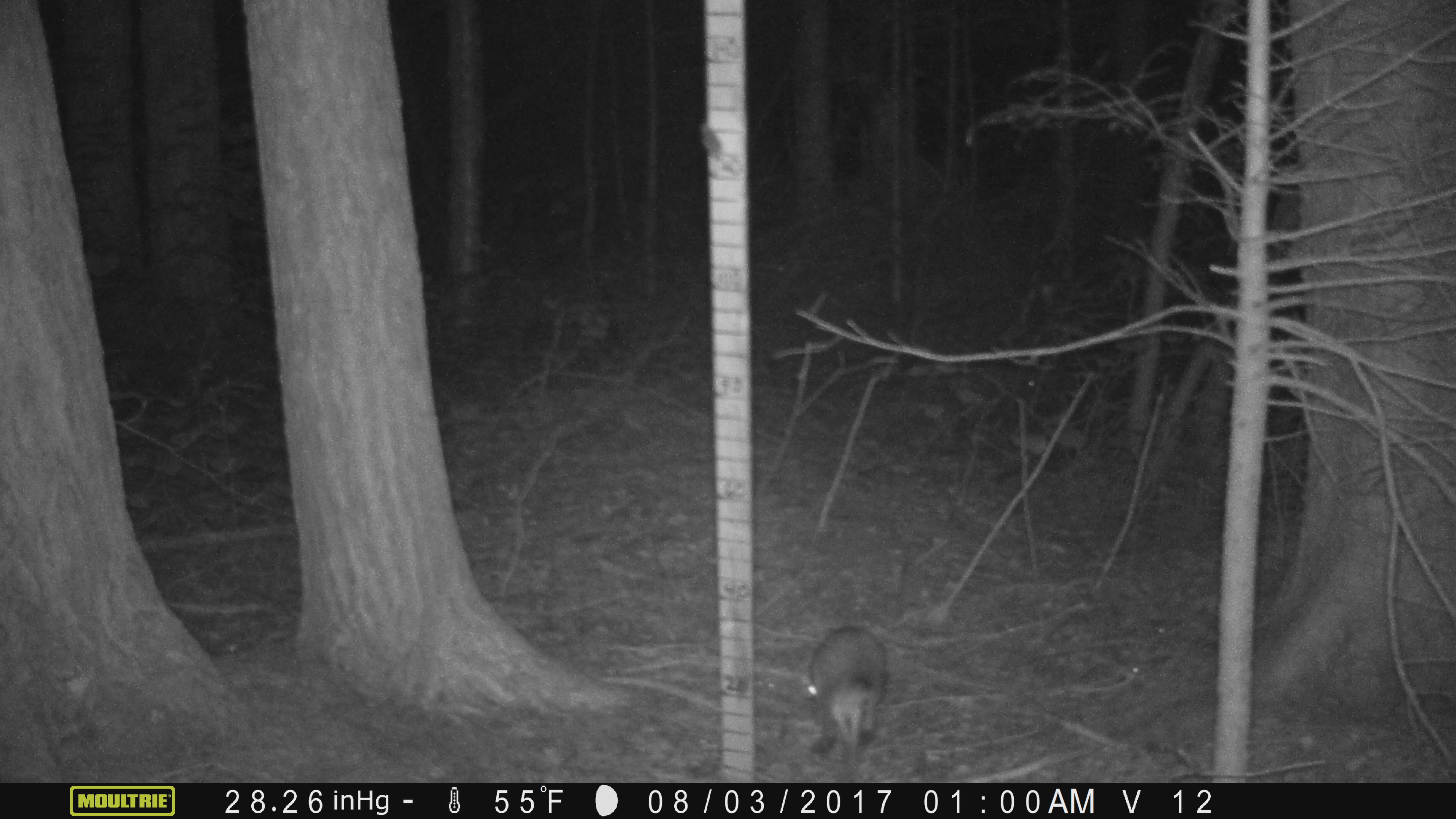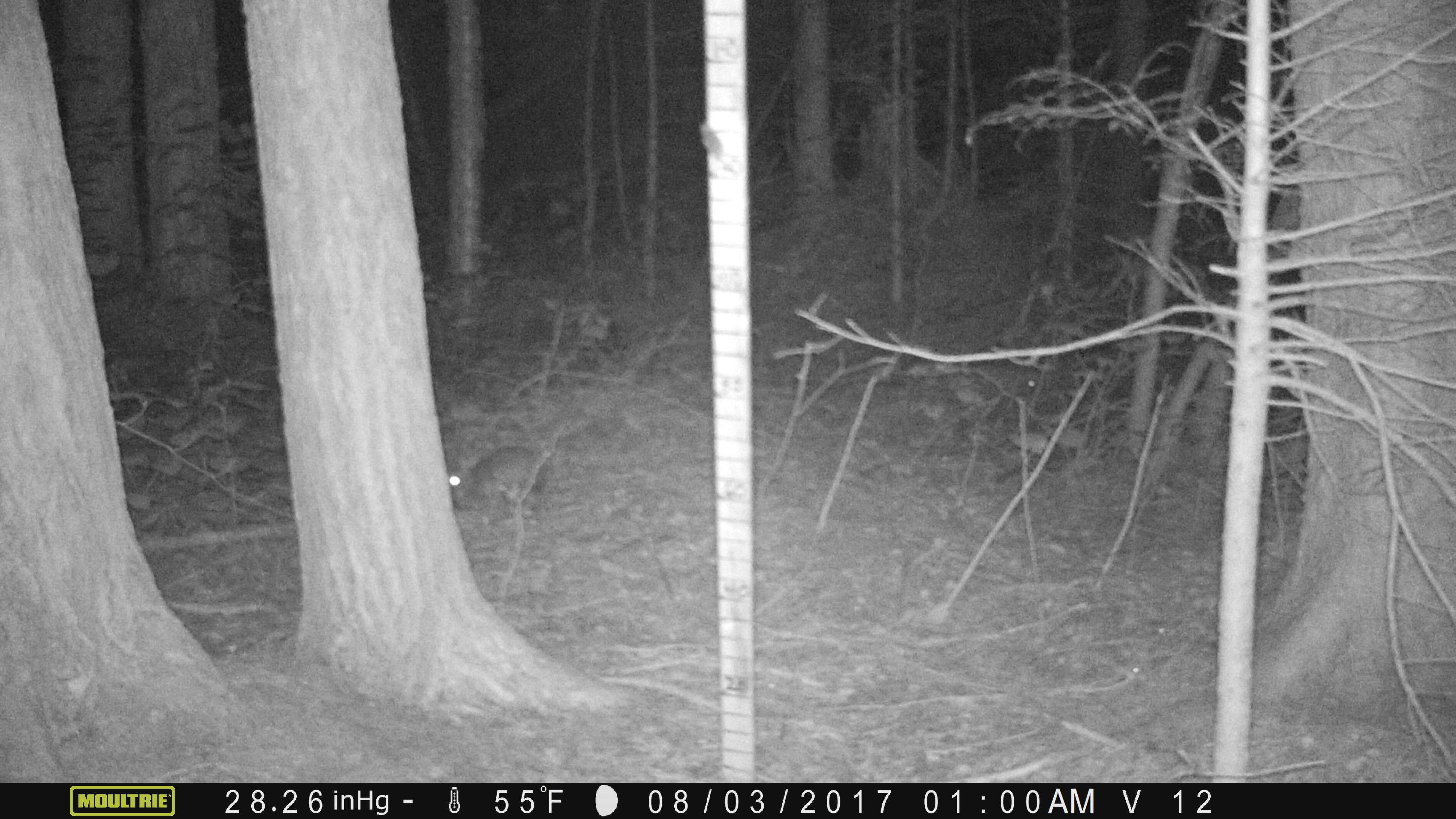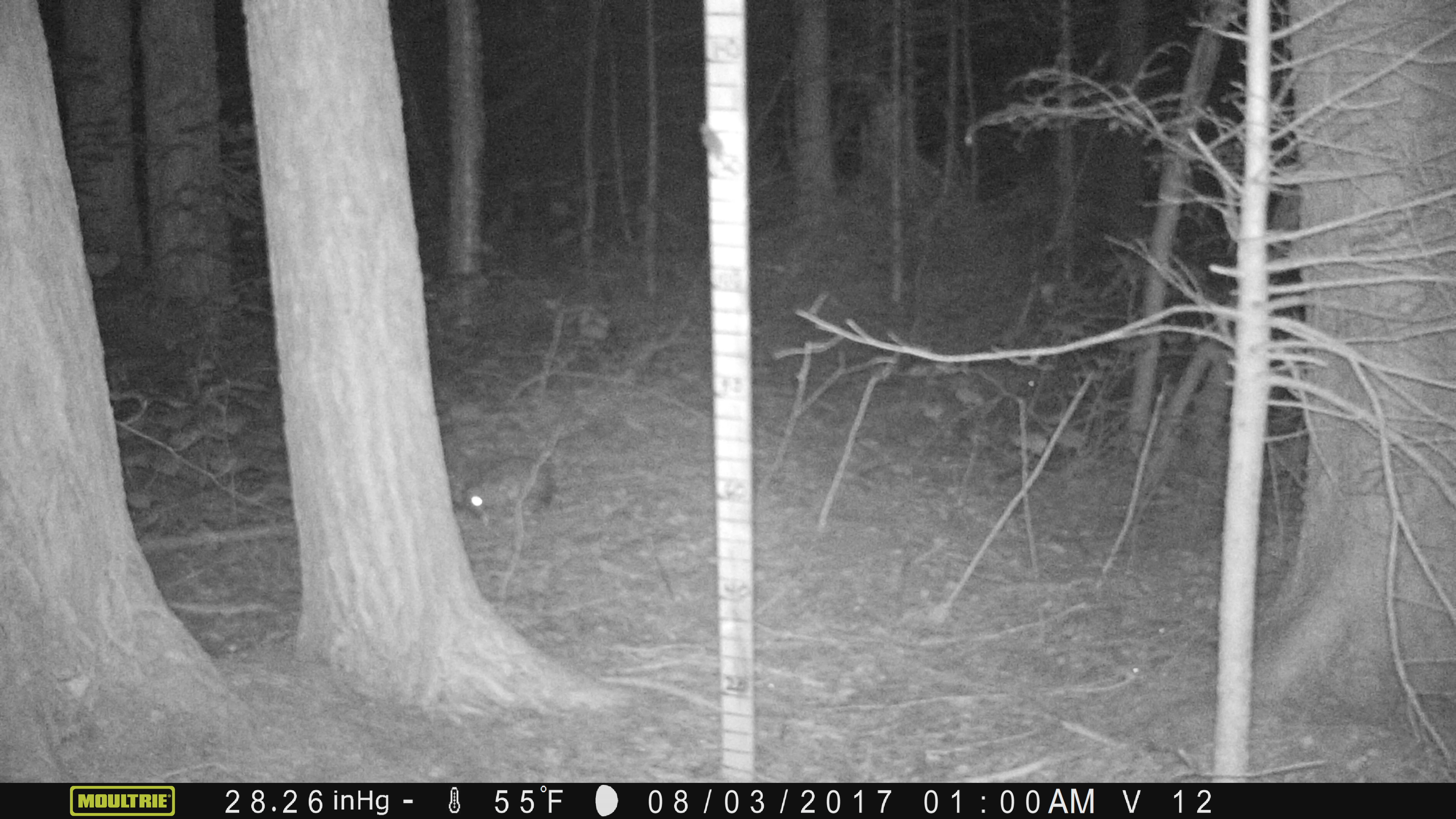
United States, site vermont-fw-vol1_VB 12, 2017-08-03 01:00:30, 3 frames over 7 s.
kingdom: Animalia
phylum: Chordata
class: Mammalia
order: Lagomorpha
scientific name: Lagomorpha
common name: rabbit or hare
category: rabbit or hare sp.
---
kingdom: Animalia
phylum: Chordata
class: Mammalia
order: Lagomorpha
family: Leporidae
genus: Lepus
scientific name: Lepus americanus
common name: snowshoe hare